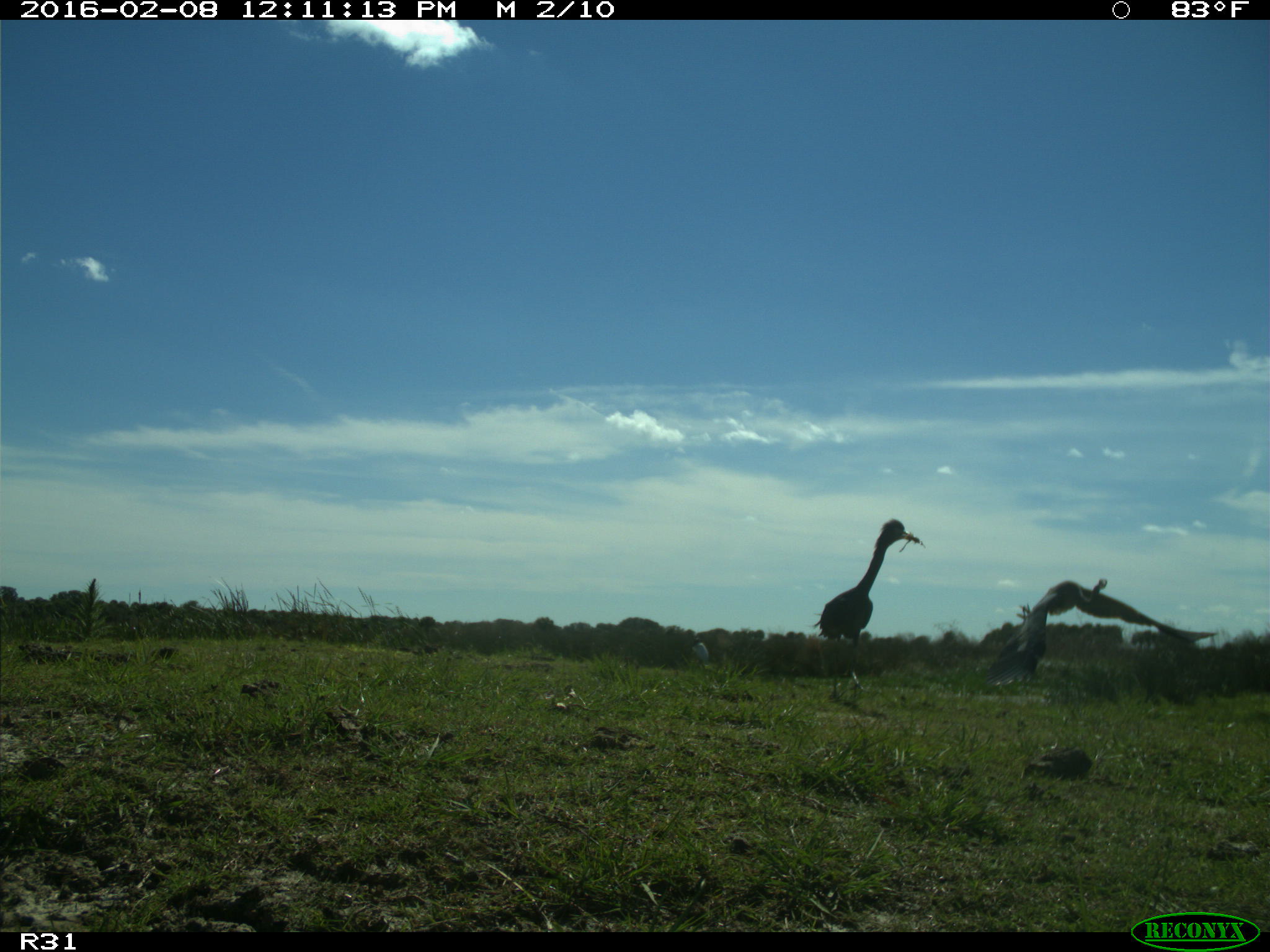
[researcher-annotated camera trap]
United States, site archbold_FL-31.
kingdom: Animalia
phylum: Chordata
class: Aves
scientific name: Aves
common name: birds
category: unidentified bird